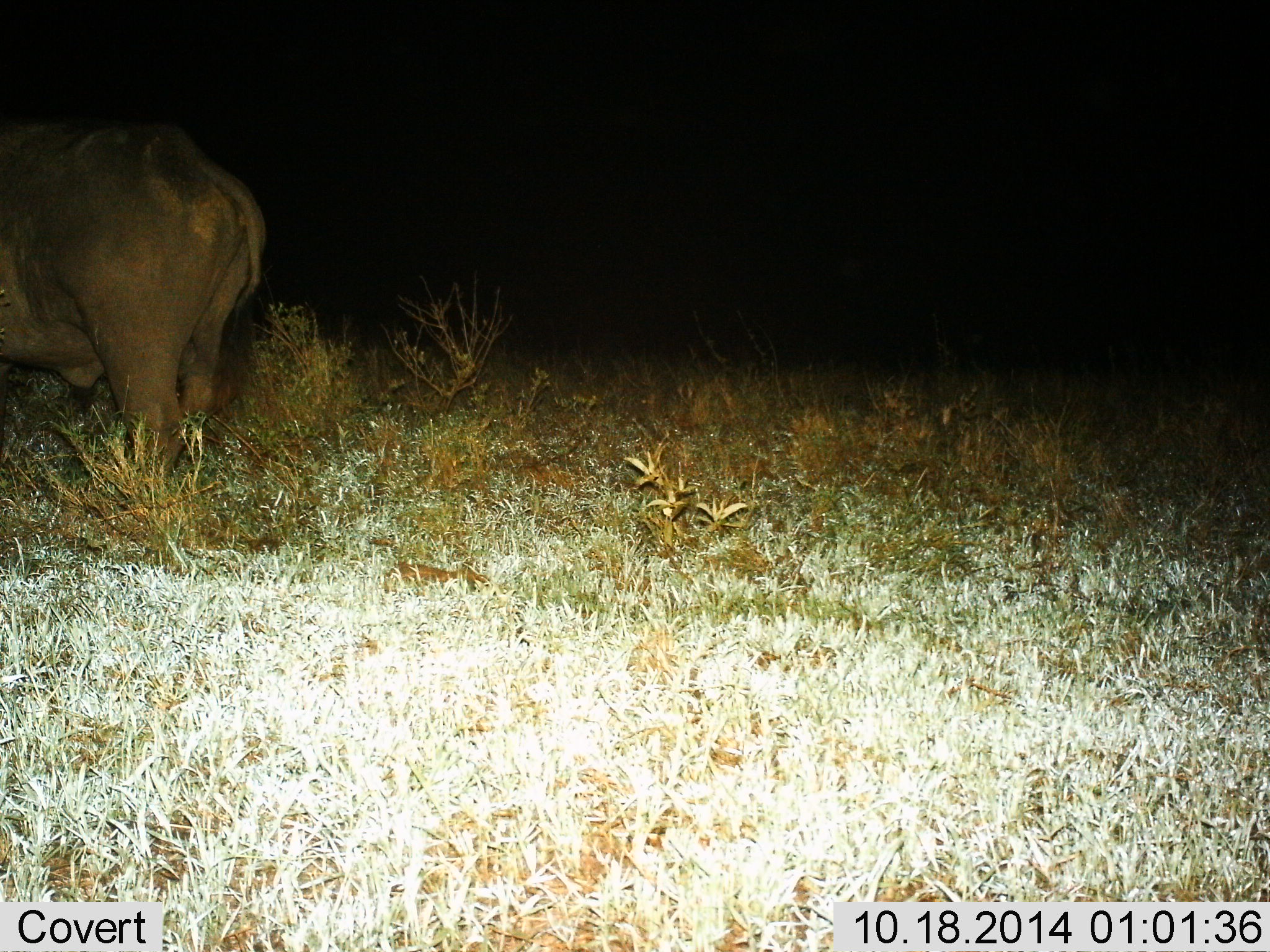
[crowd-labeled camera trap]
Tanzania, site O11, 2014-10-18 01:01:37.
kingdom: Animalia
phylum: Chordata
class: Mammalia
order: Artiodactyla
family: Bovidae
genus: Syncerus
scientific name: Syncerus caffer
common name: cape buffalo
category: buffalo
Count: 1.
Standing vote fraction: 100%.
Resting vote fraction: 0%.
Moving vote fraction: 12%.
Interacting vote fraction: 0%.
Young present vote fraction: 0%.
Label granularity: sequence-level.